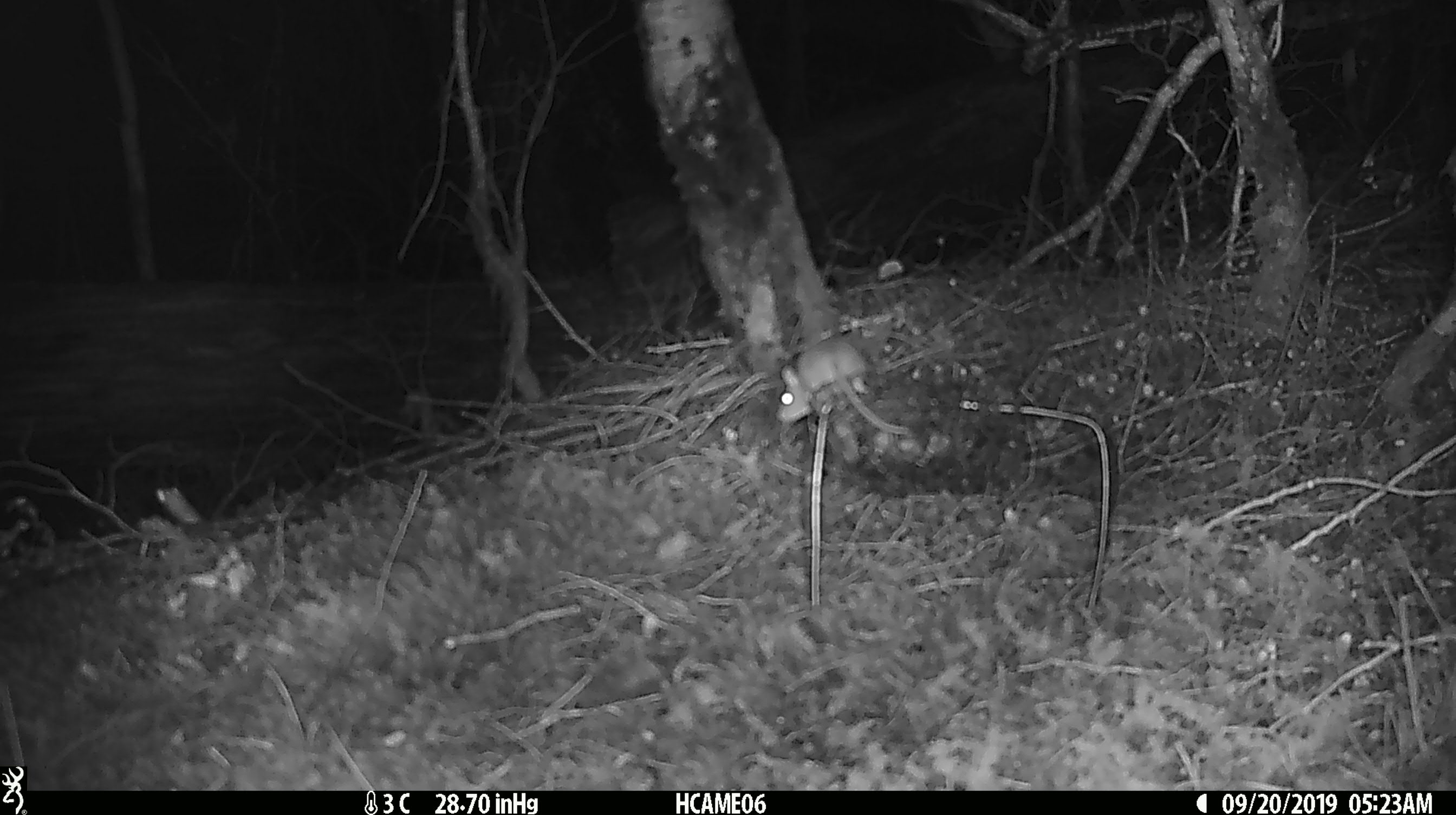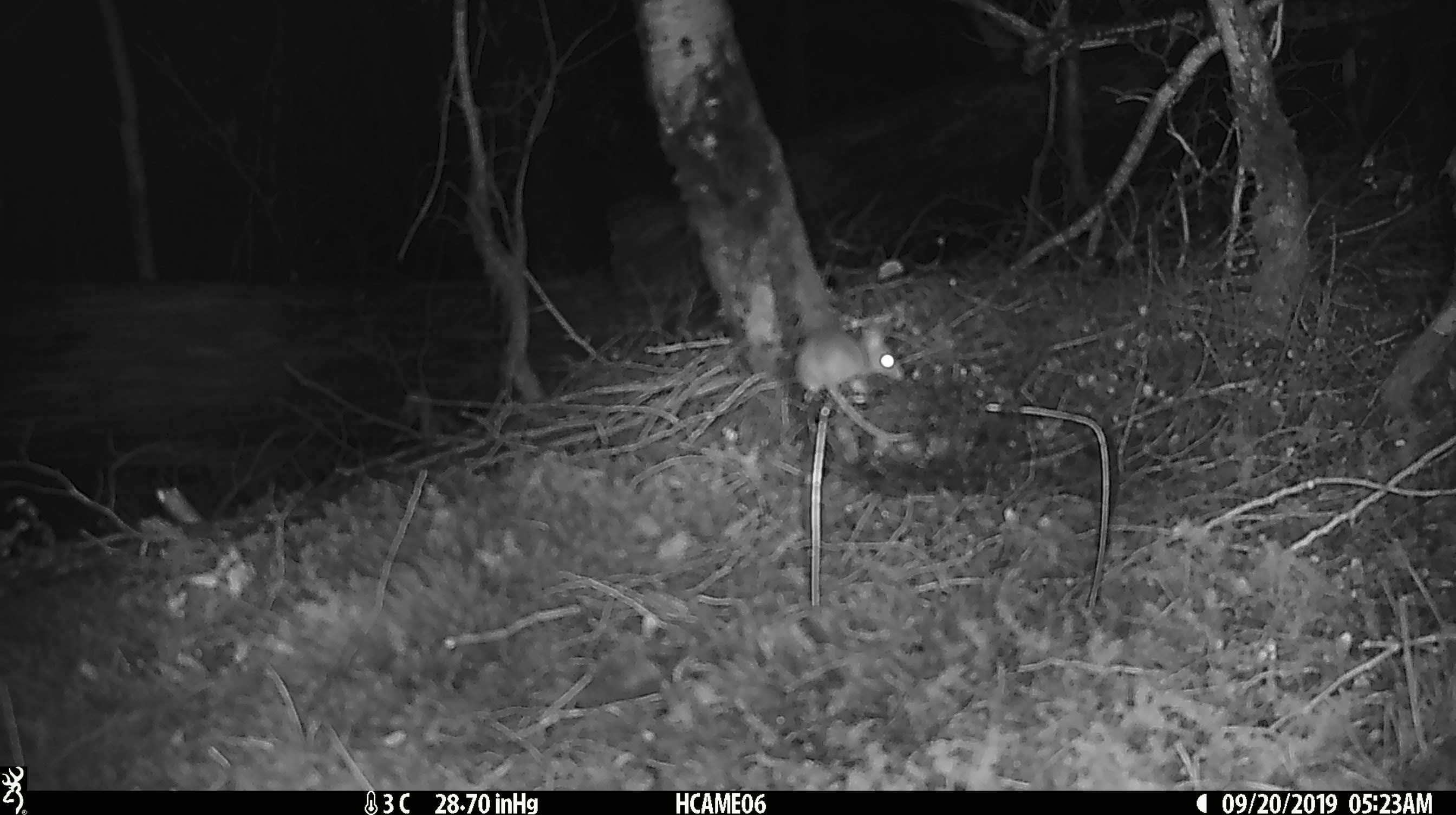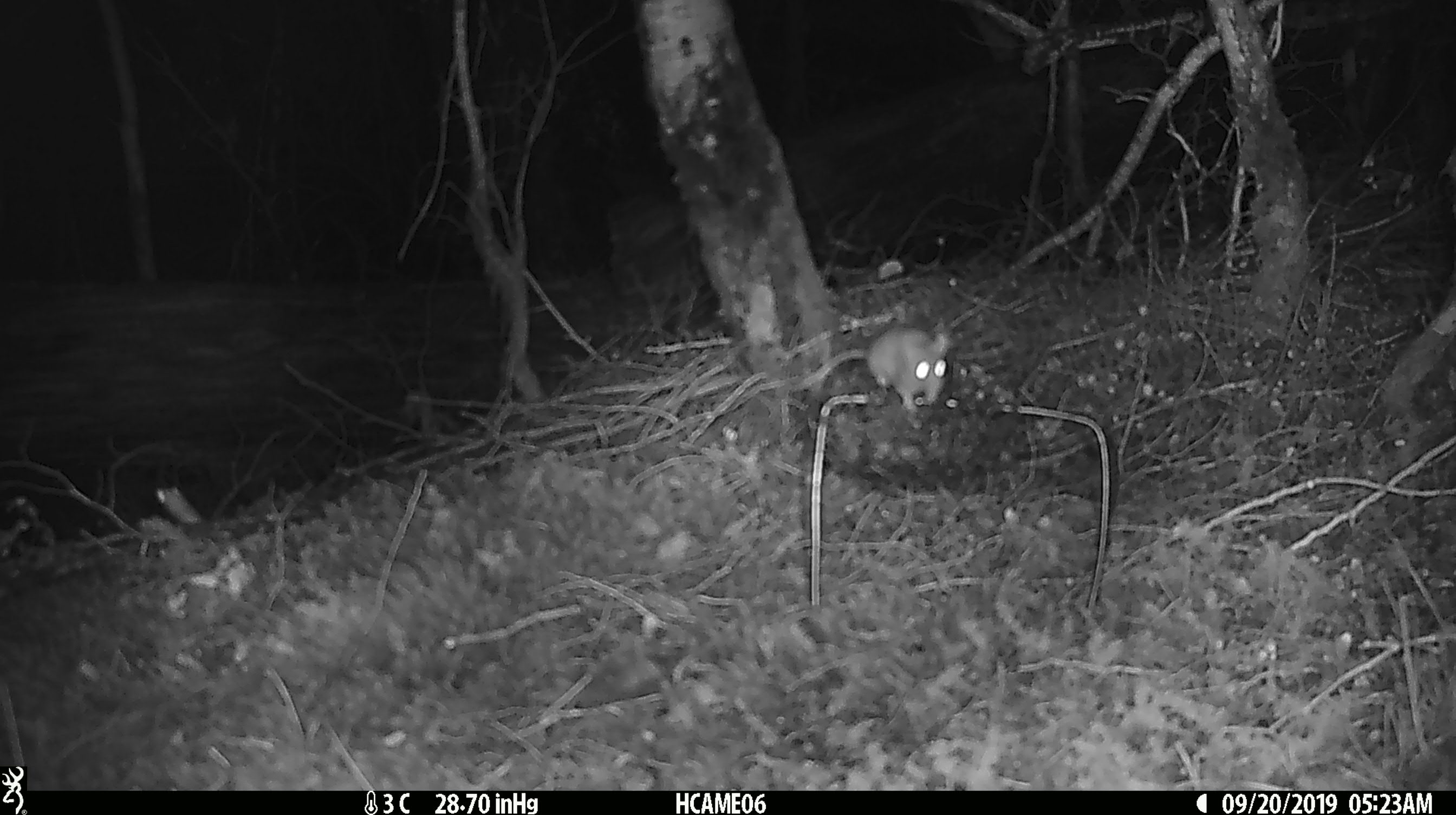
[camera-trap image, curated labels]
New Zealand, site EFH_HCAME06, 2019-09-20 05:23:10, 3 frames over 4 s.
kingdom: Animalia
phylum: Chordata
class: Mammalia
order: Rodentia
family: Muridae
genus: Mus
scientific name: Mus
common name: mouse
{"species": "mouse (Mus)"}